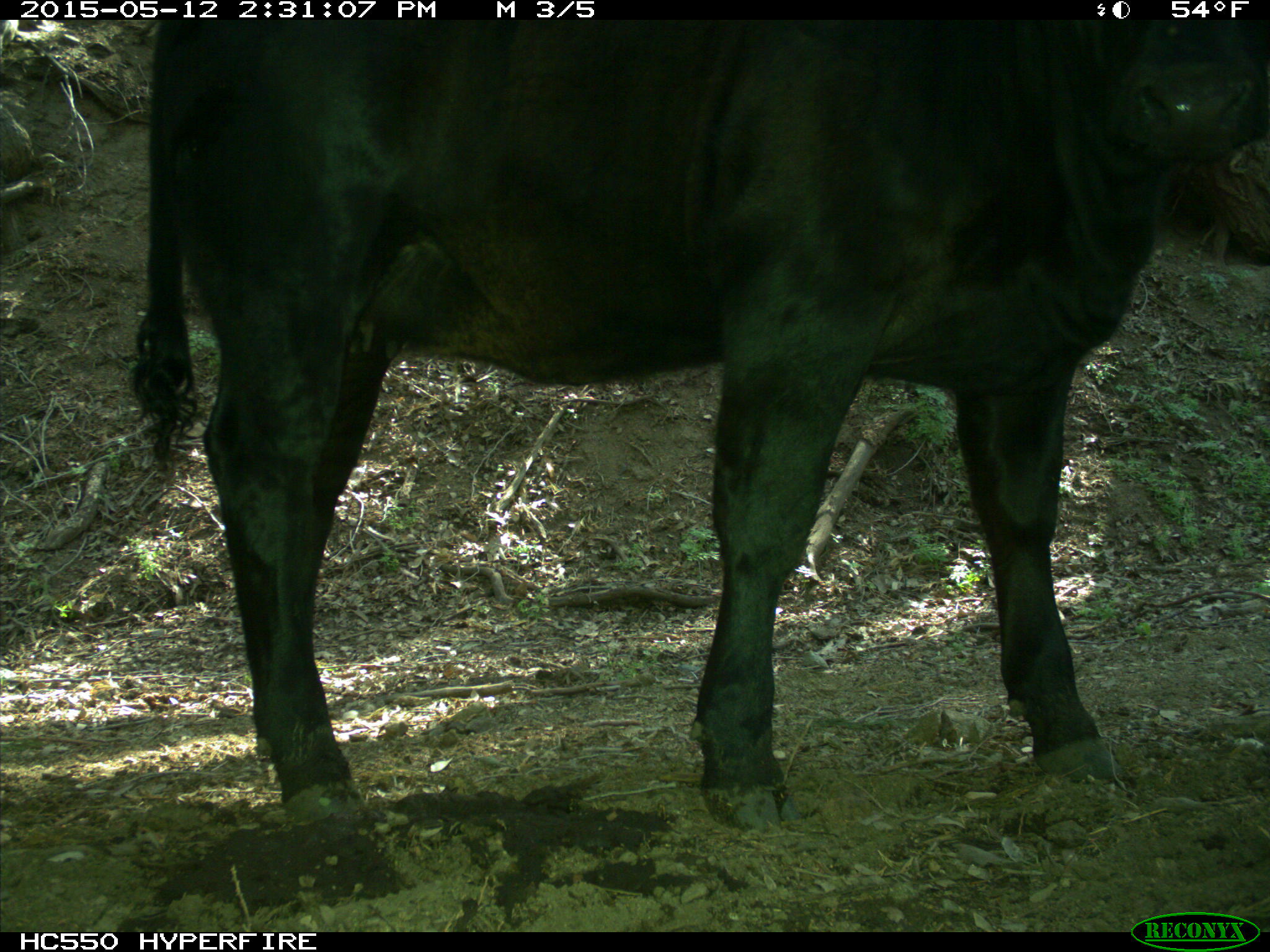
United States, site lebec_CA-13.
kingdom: Animalia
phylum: Chordata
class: Mammalia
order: Artiodactyla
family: Bovidae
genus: Bos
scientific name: Bos taurus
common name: domestic cow